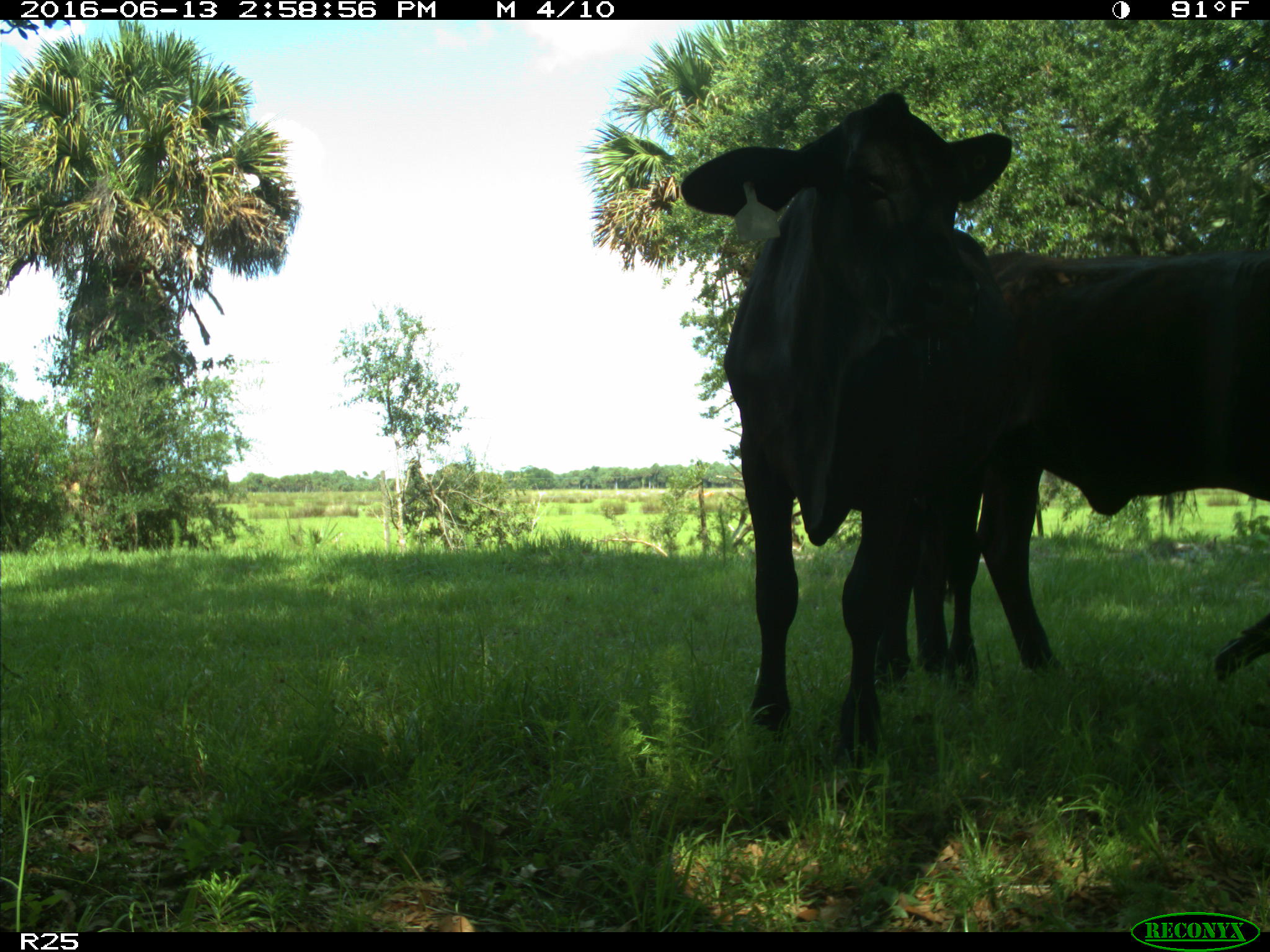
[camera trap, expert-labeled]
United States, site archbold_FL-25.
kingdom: Animalia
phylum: Chordata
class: Mammalia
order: Artiodactyla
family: Bovidae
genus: Bos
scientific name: Bos taurus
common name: domestic cow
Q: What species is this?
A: Bos taurus (domestic cow).